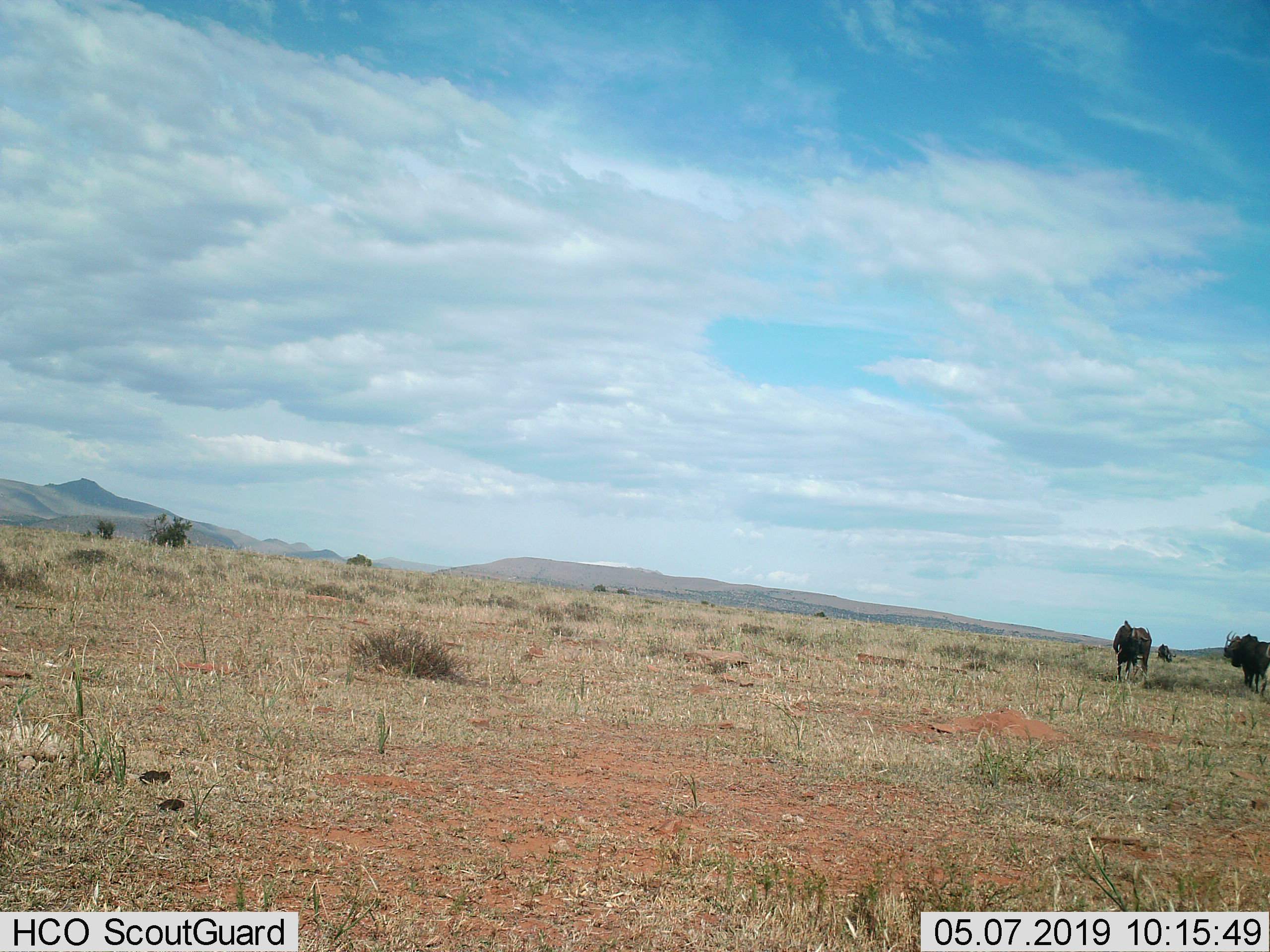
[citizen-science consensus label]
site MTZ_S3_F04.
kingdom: Animalia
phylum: Chordata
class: Mammalia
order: Artiodactyla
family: Bovidae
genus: Connochaetes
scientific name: Connochaetes gnou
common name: black wildebeest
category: wildebeestblack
Wildebeestblack (black wildebeest) (Connochaetes gnou), count 3. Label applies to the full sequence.